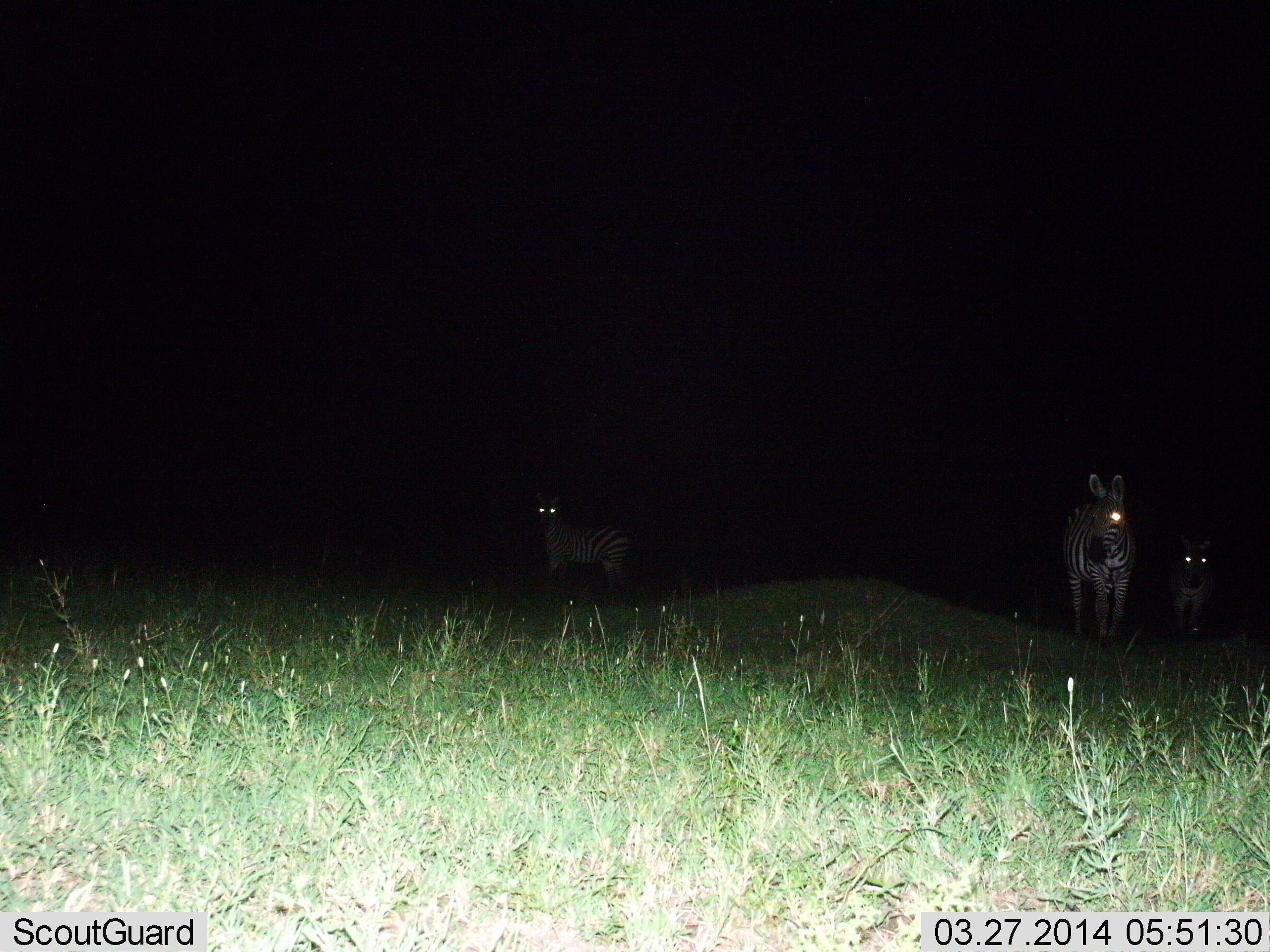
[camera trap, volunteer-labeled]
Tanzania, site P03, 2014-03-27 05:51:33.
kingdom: Animalia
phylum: Chordata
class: Mammalia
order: Perissodactyla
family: Equidae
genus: Equus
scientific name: Equus quagga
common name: plains zebra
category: zebra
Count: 3.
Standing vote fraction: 100%.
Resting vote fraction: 0%.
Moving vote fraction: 0%.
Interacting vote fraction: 0%.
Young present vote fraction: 0%.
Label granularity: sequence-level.